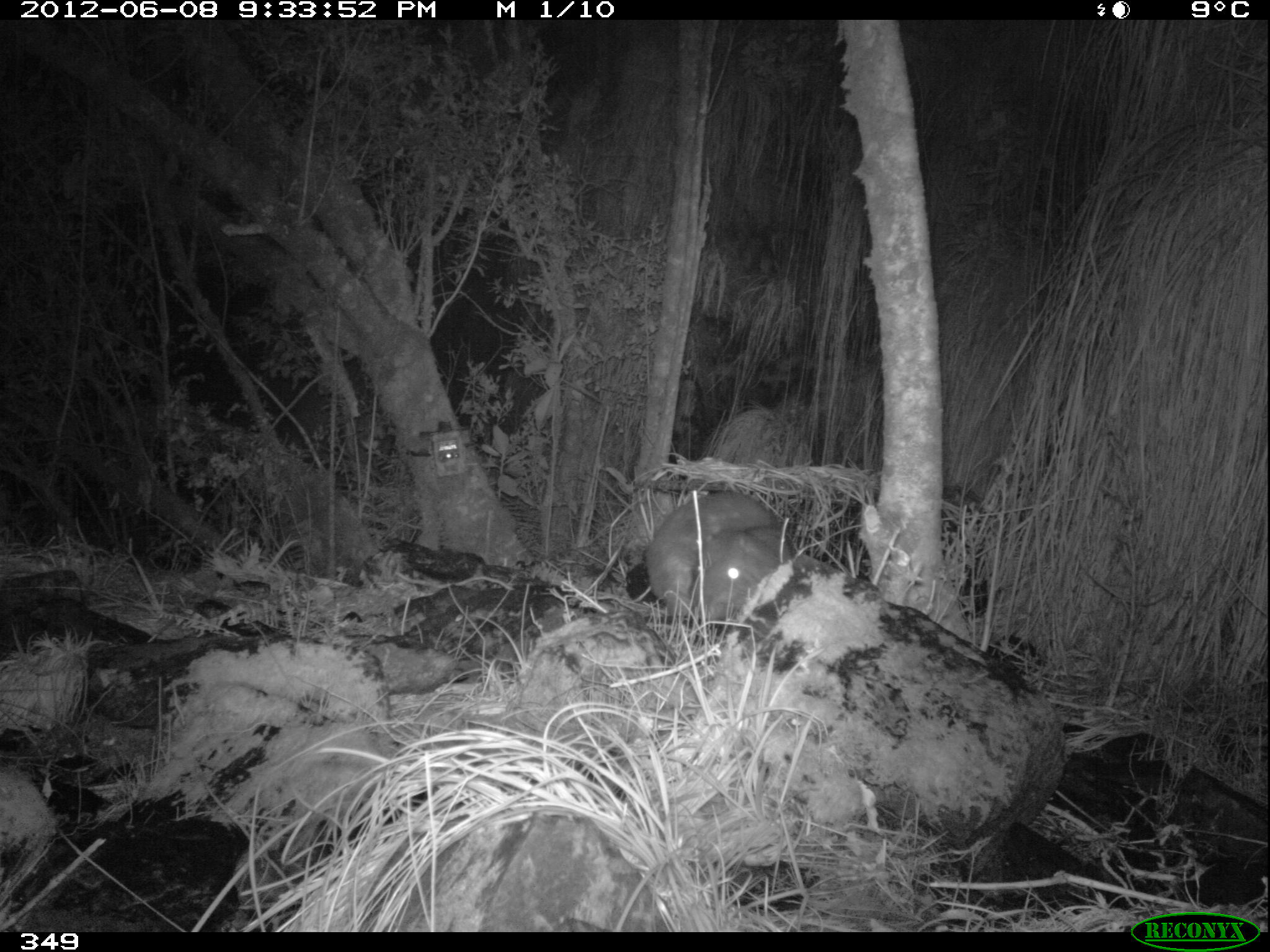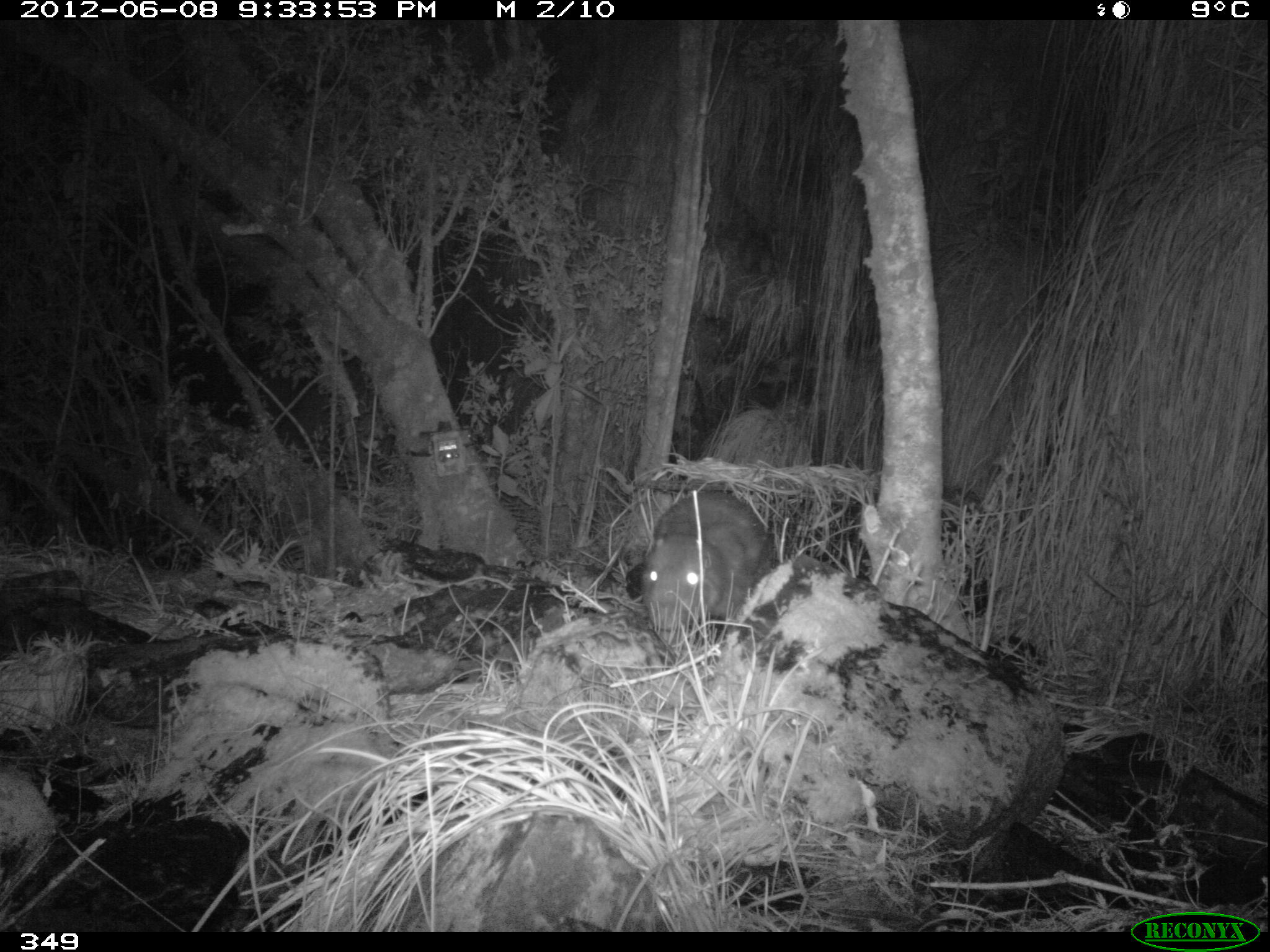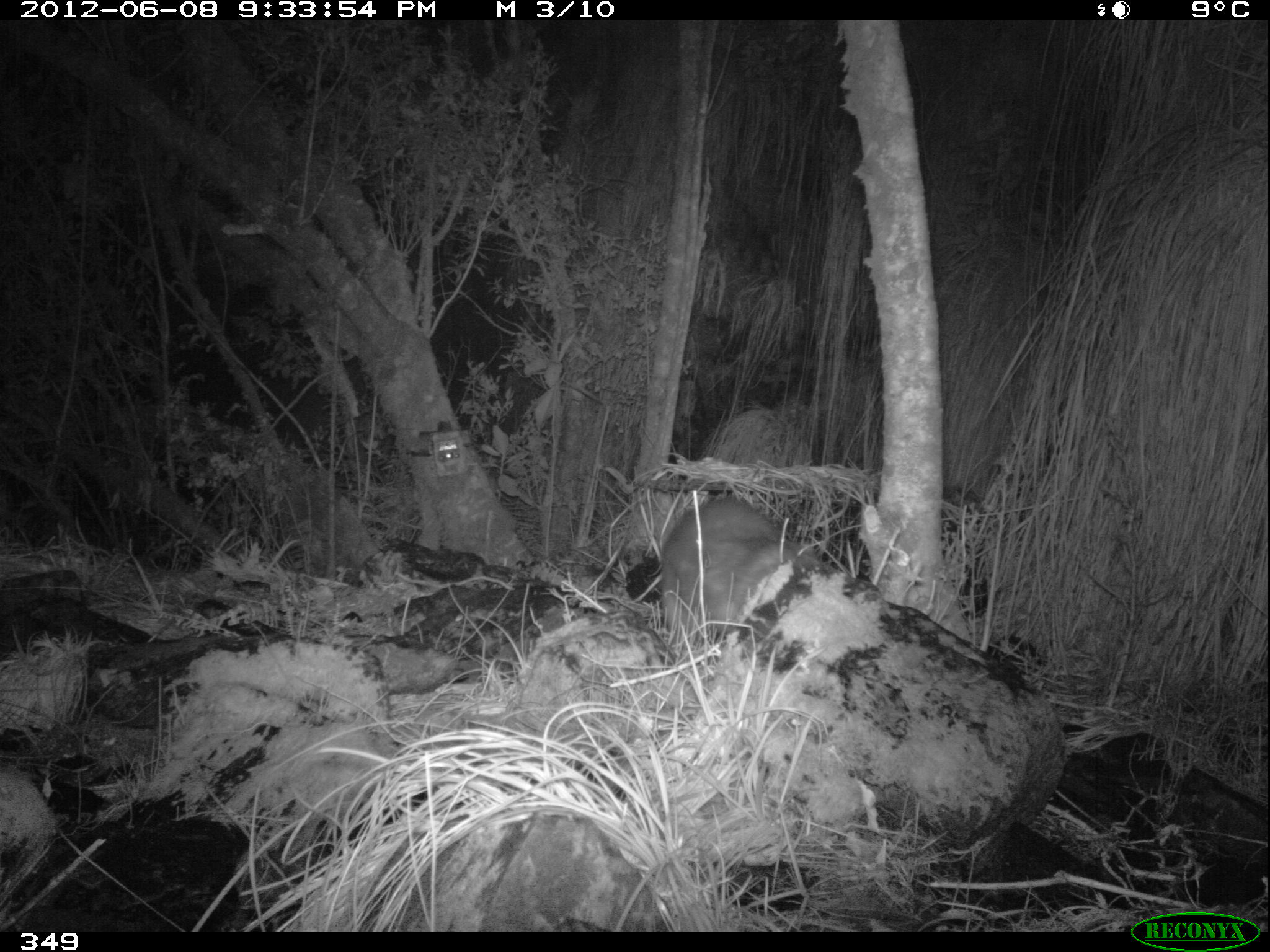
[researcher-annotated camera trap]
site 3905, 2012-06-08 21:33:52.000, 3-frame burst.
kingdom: Animalia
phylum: Chordata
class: Mammalia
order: Rodentia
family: Cuniculidae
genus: Cuniculus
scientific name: Cuniculus taczanowskii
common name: mountain paca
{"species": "Cuniculus taczanowskii (mountain paca)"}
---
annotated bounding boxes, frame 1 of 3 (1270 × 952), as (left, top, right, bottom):
cuniculus taczanowskii: (645, 489, 791, 620)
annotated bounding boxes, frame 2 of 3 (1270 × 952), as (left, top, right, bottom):
cuniculus taczanowskii: (642, 489, 772, 631)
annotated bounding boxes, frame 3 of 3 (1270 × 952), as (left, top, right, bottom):
cuniculus taczanowskii: (661, 498, 815, 635)